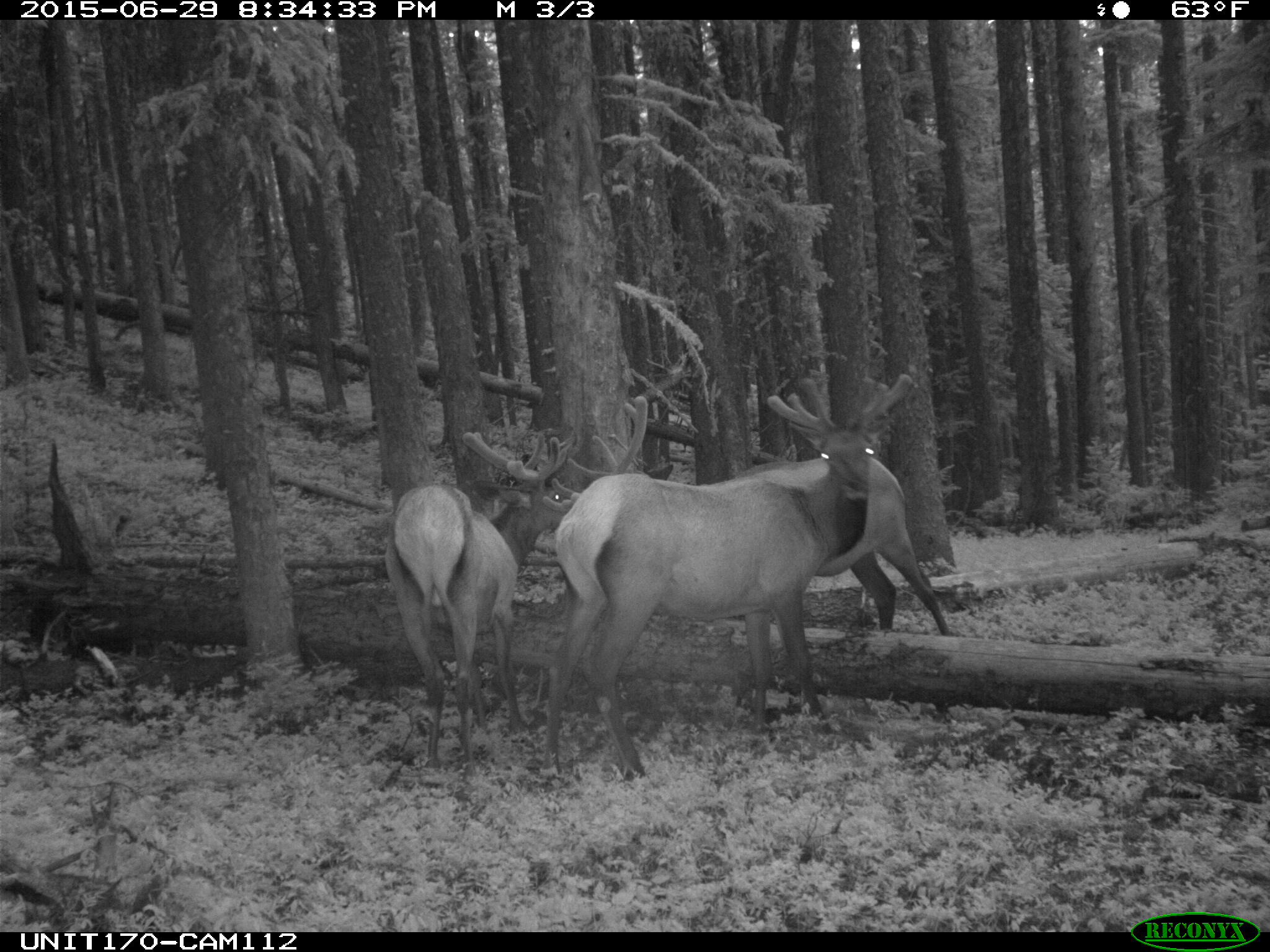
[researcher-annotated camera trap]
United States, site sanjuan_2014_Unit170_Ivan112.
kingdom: Animalia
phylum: Chordata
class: Mammalia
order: Artiodactyla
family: Cervidae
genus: Cervus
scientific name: Cervus elaphus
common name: red deer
Cervus elaphus (red deer).